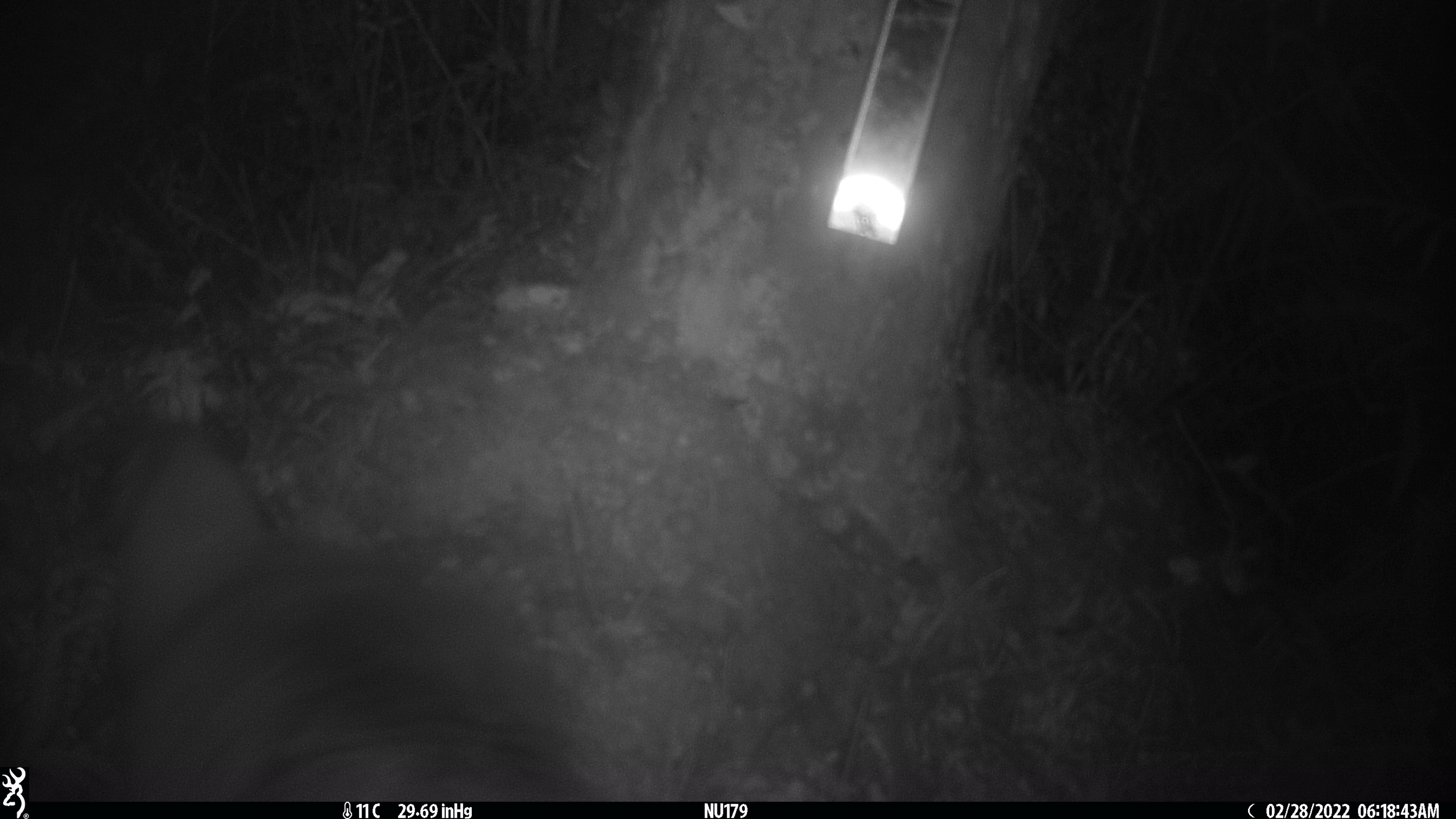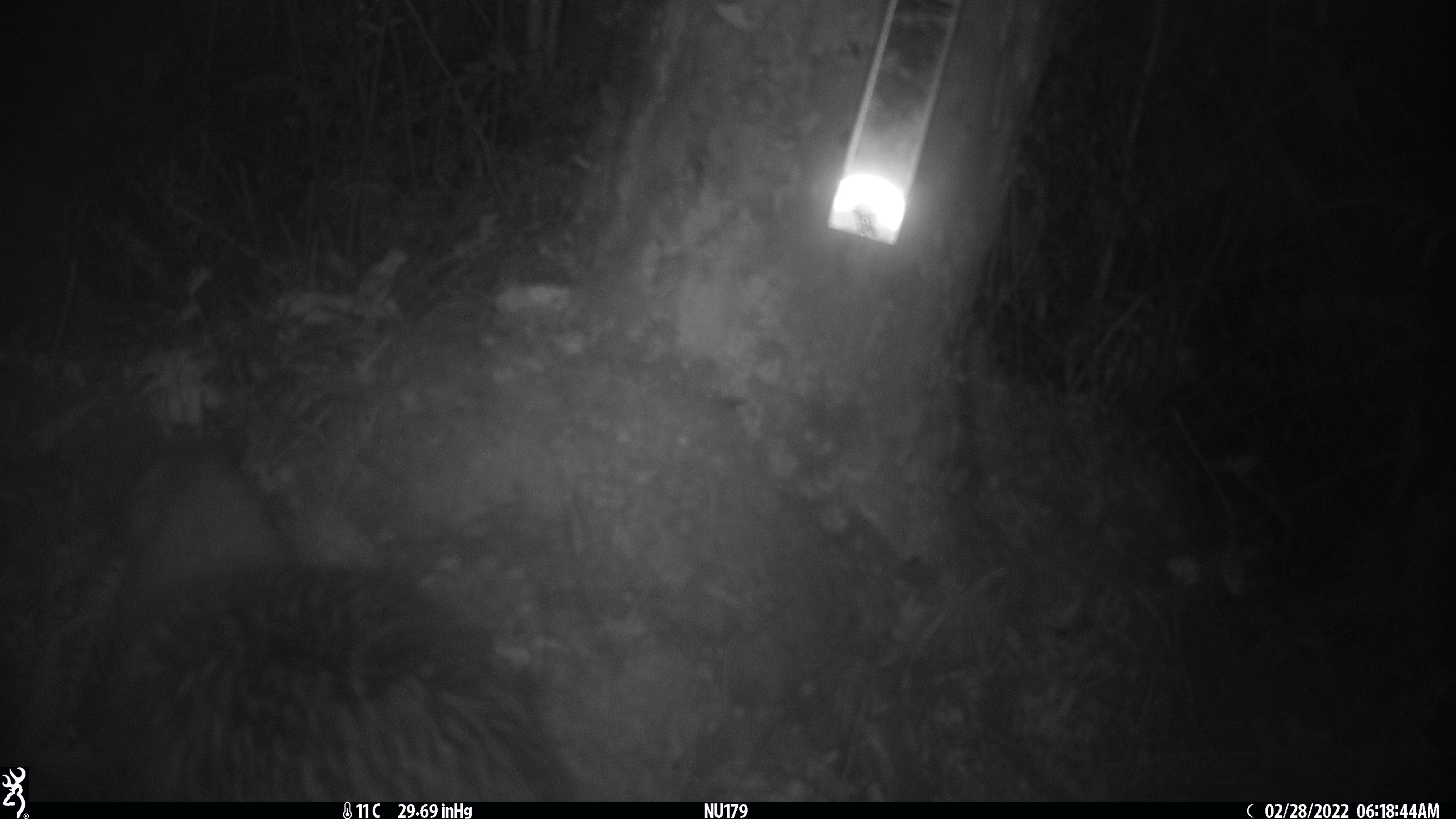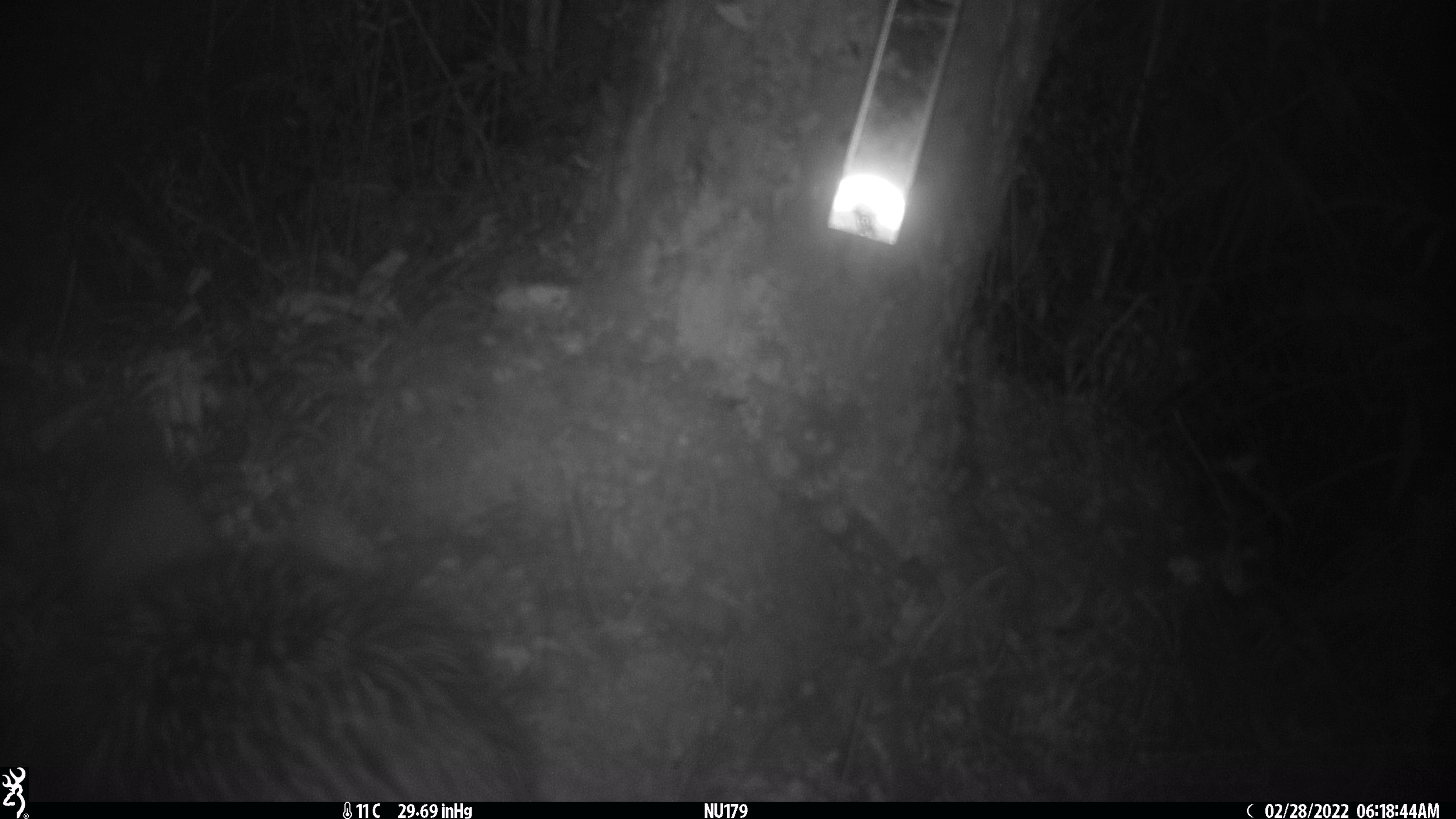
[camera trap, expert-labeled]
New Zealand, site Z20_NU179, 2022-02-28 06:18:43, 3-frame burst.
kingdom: Animalia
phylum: Chordata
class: Aves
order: Apterygiformes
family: Apterygidae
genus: Apteryx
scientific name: Apteryx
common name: kiwi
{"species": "kiwi (Apteryx)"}